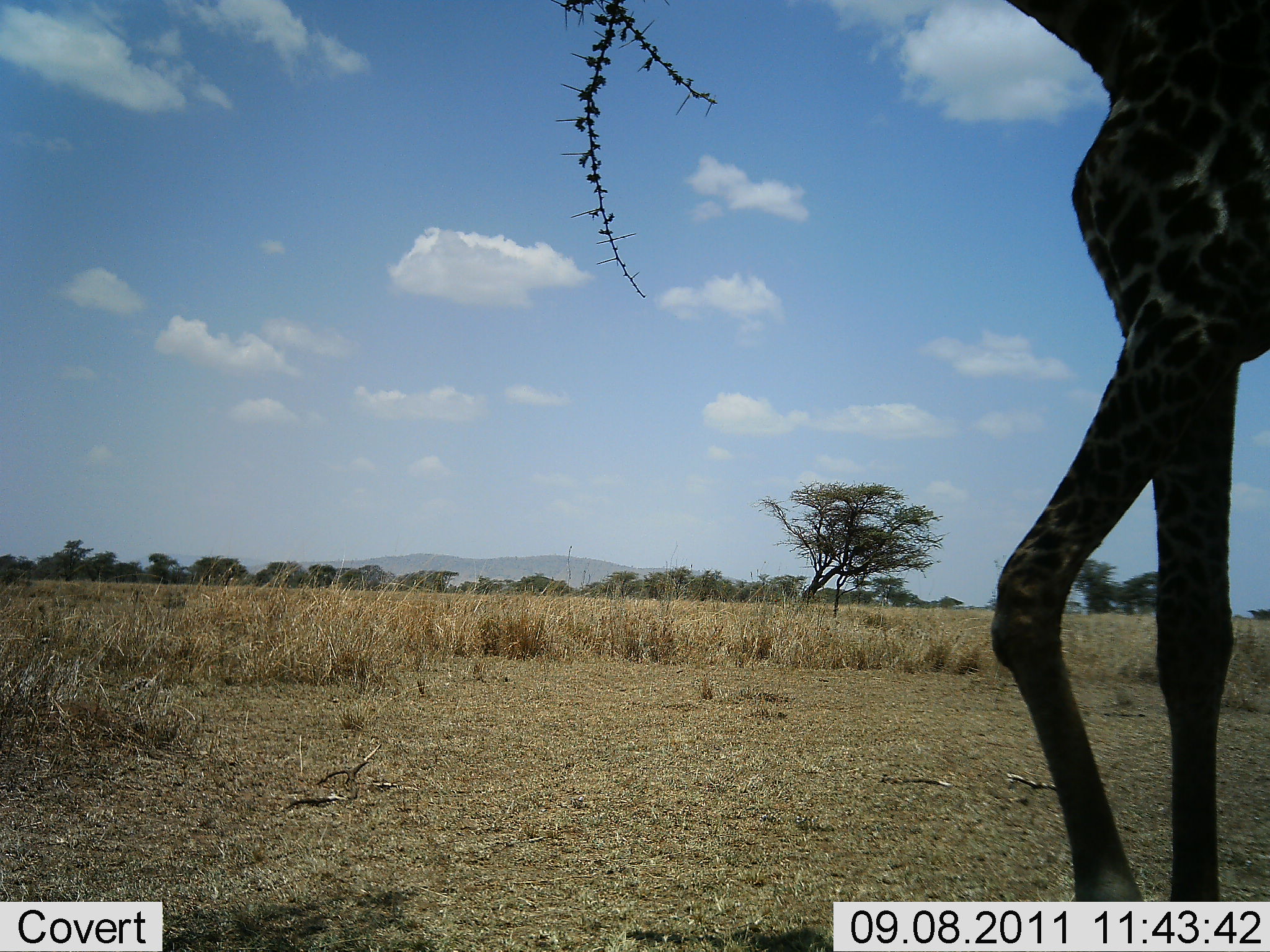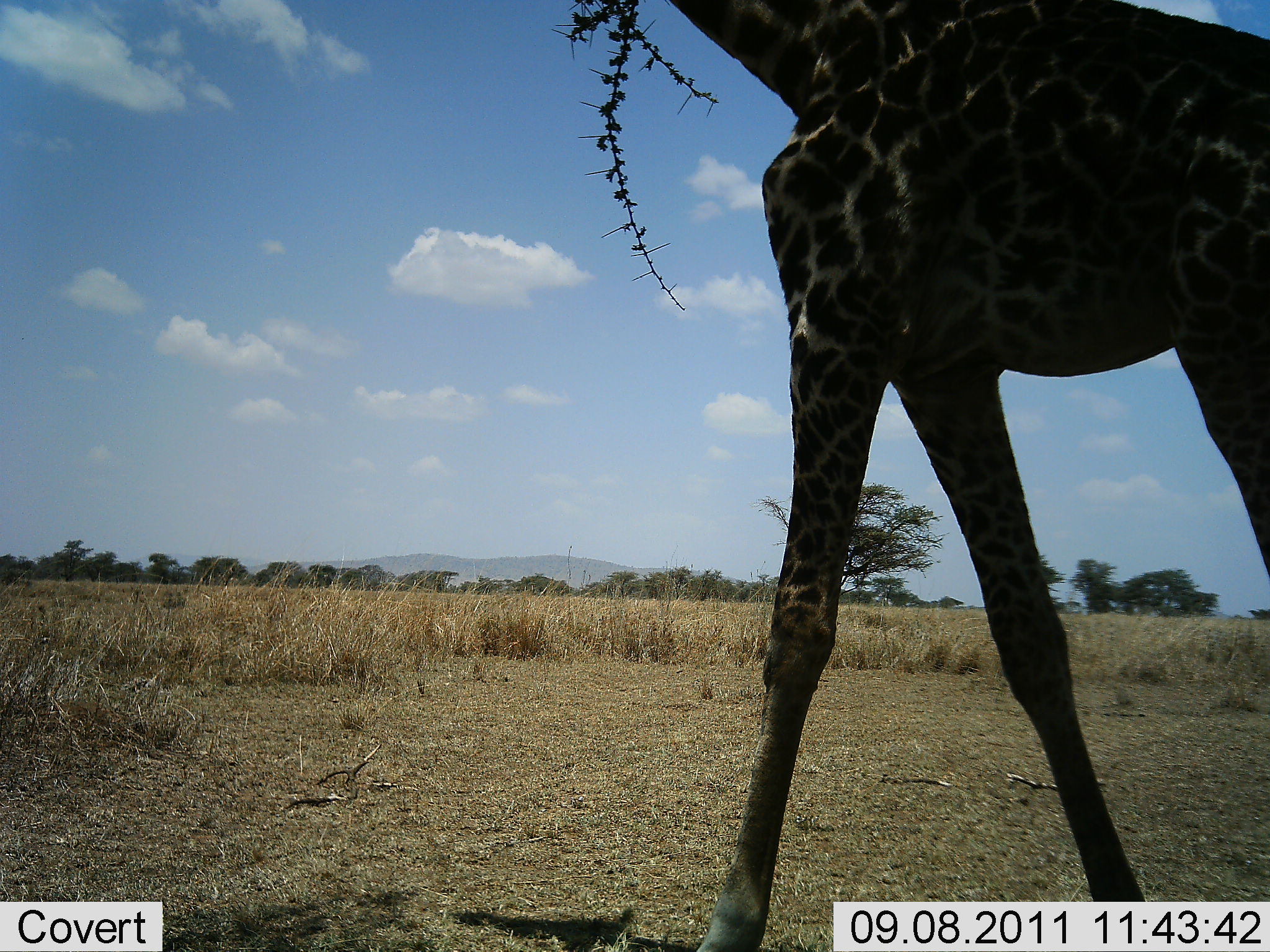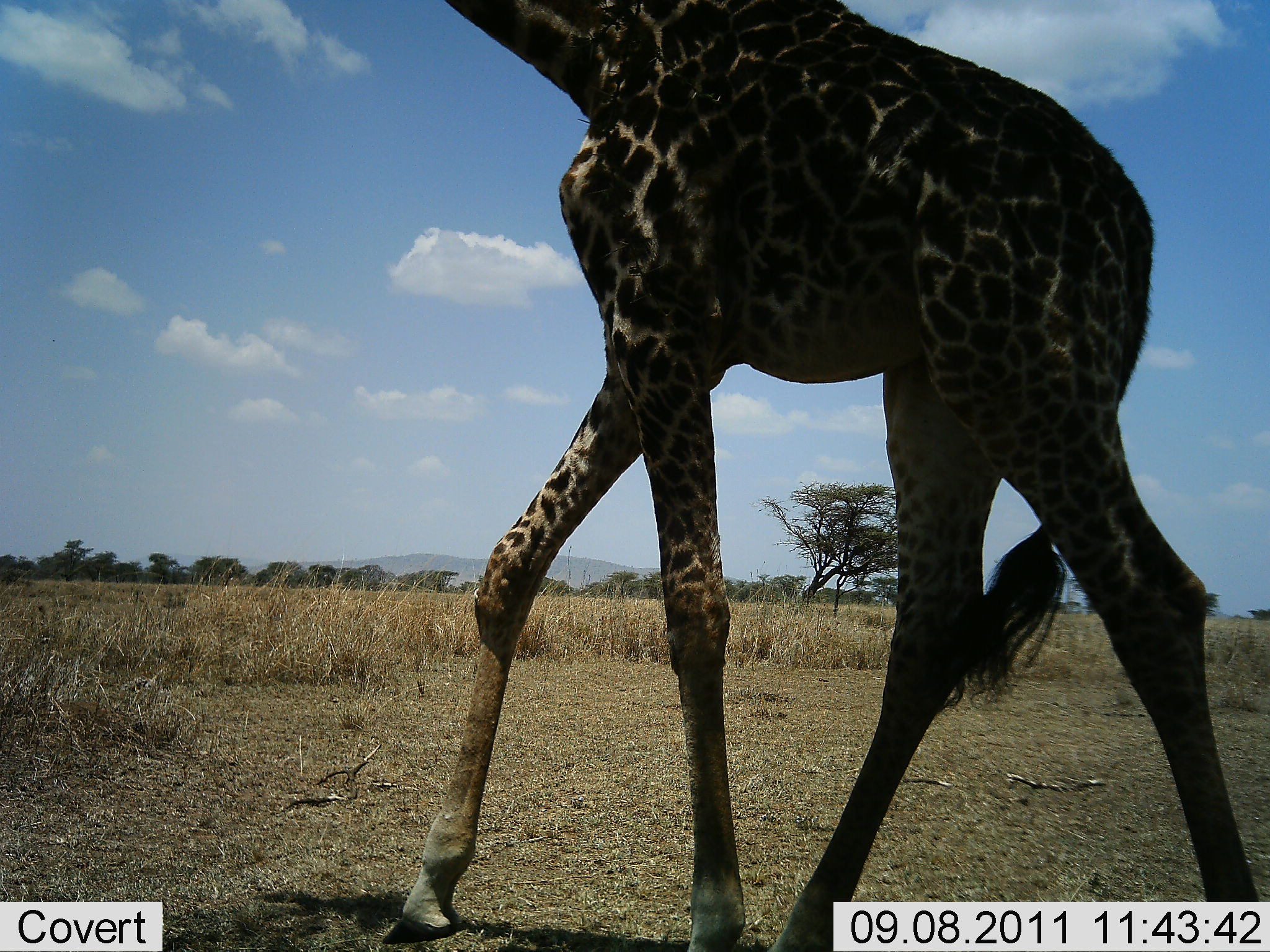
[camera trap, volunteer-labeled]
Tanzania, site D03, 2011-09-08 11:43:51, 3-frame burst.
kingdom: Animalia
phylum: Chordata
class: Mammalia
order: Artiodactyla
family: Giraffidae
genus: Giraffa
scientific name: Giraffa camelopardalis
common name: giraffe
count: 1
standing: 0%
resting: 0%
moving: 100%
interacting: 0%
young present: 0%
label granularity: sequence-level